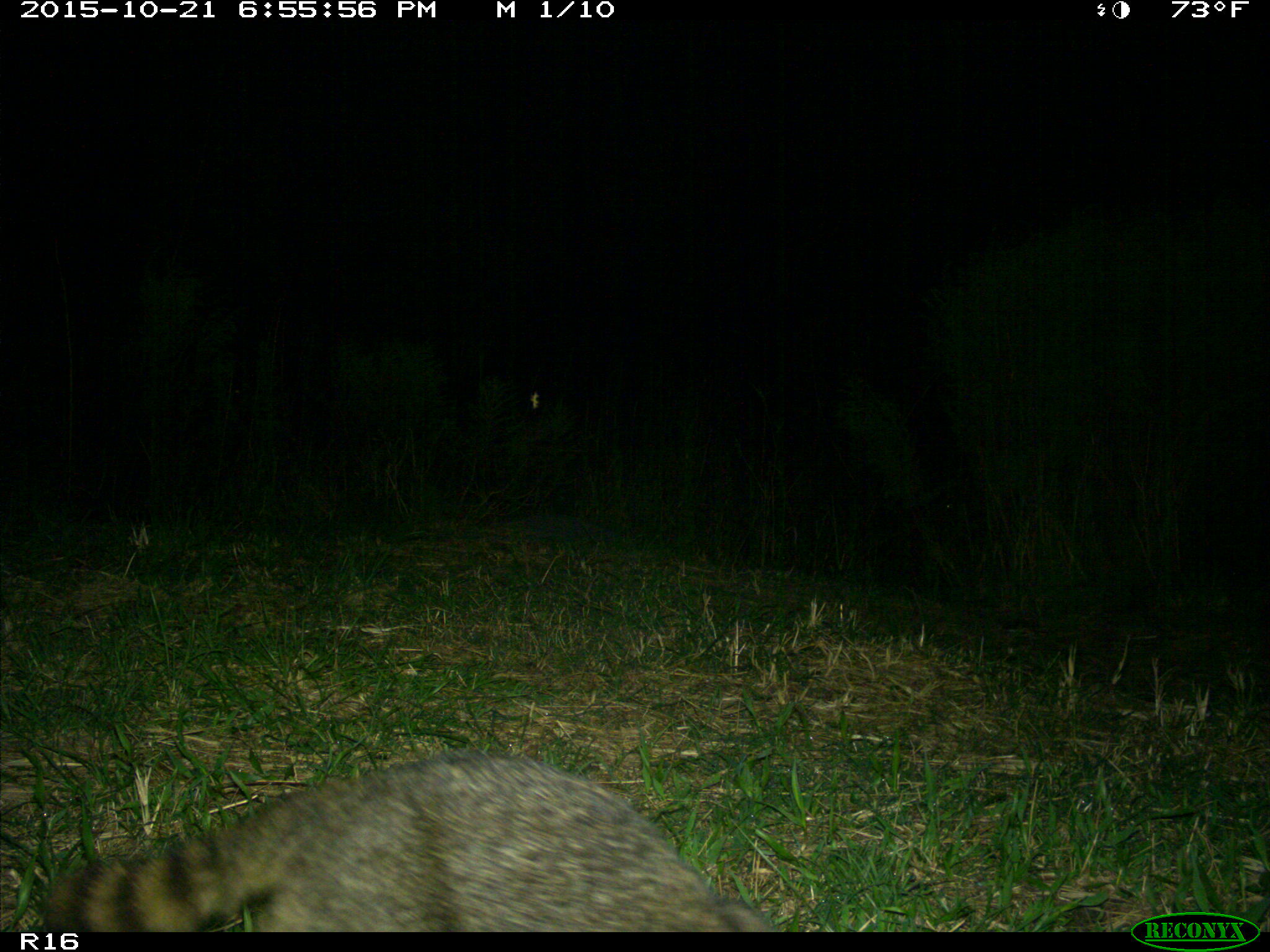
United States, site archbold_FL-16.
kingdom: Animalia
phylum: Chordata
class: Mammalia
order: Carnivora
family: Procyonidae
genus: Procyon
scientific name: Procyon lotor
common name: common raccoon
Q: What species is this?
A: Procyon lotor (common raccoon).